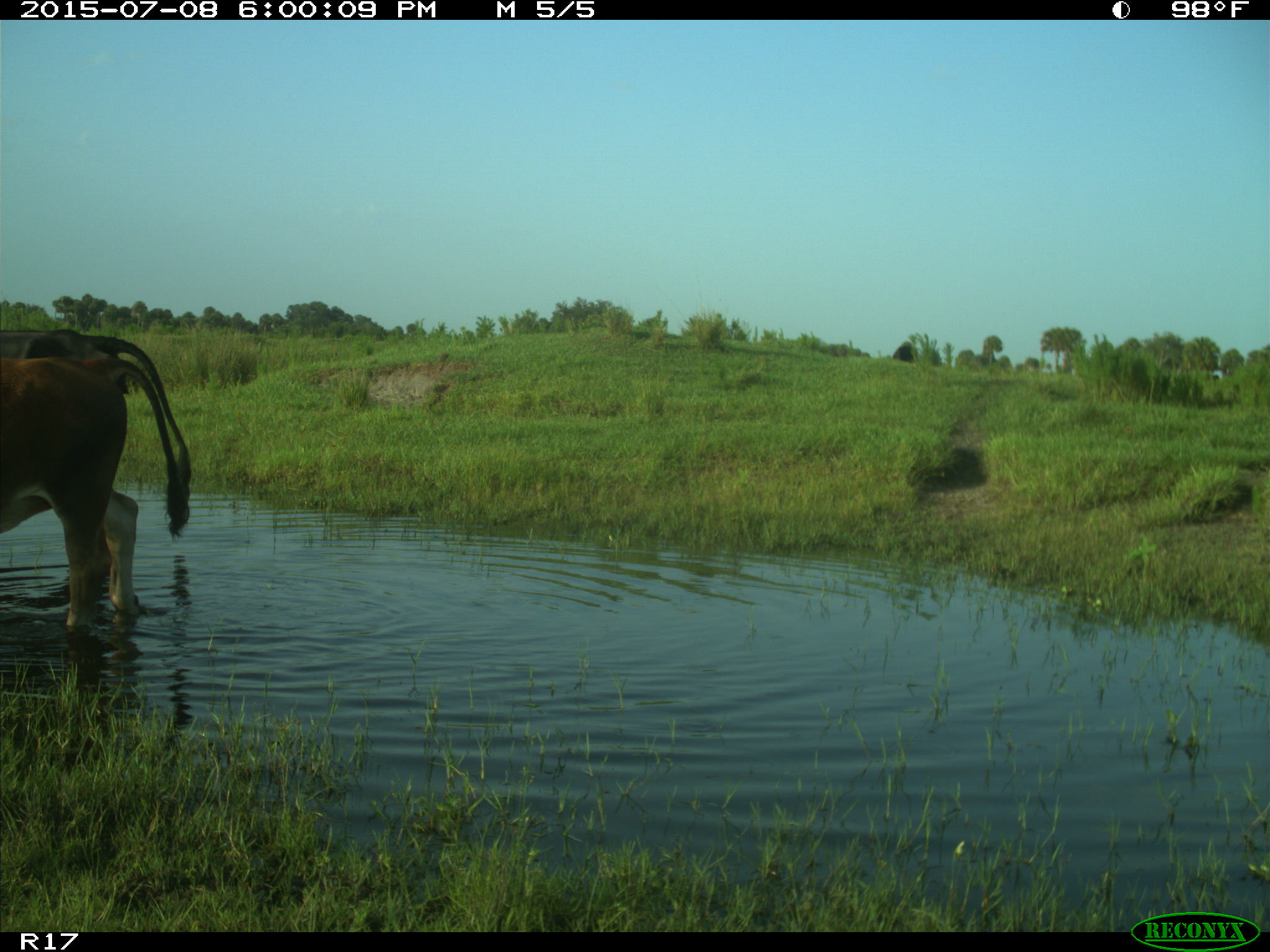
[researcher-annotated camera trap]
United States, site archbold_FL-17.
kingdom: Animalia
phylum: Chordata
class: Mammalia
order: Artiodactyla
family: Bovidae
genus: Bos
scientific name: Bos taurus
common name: domestic cow